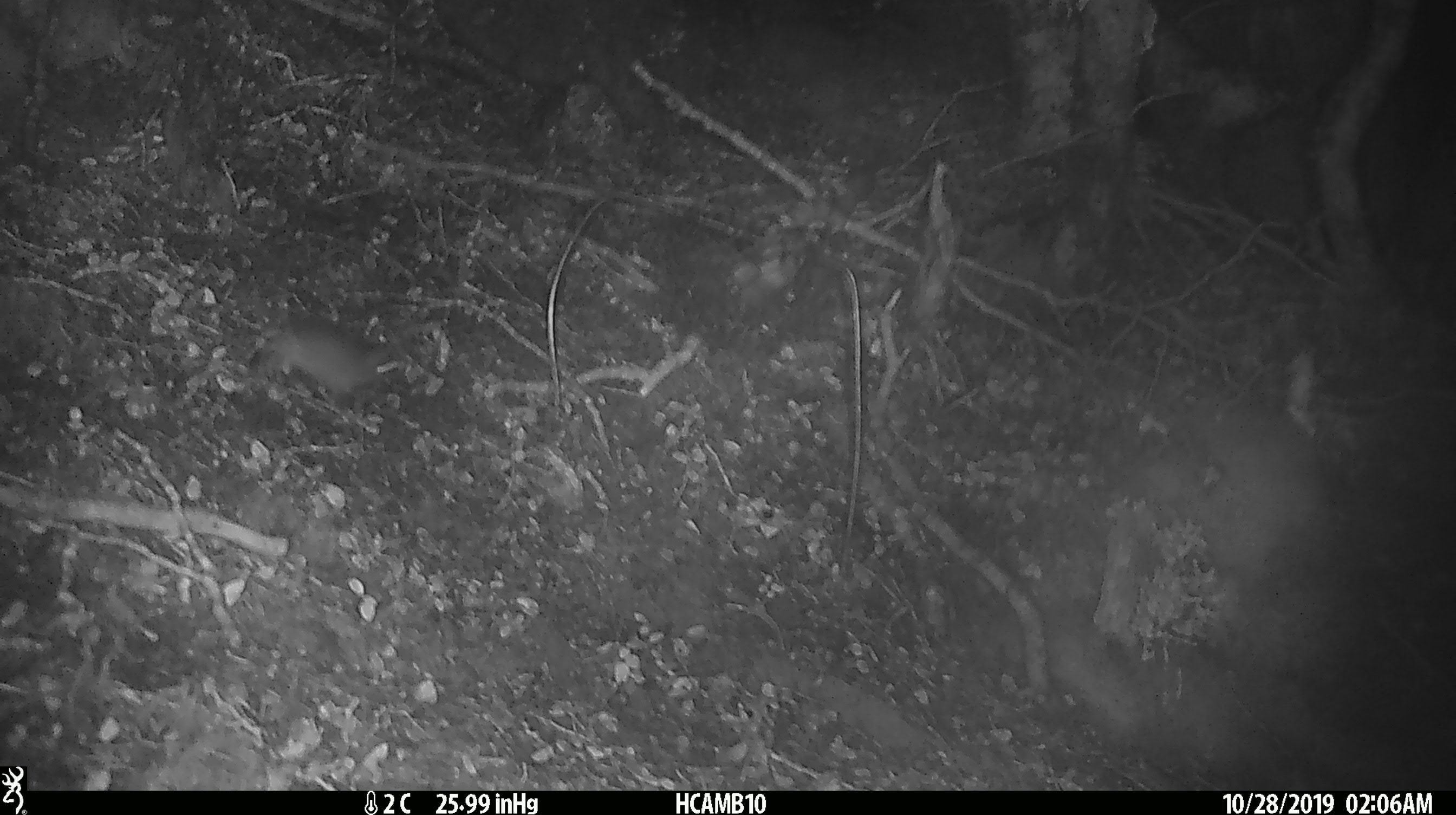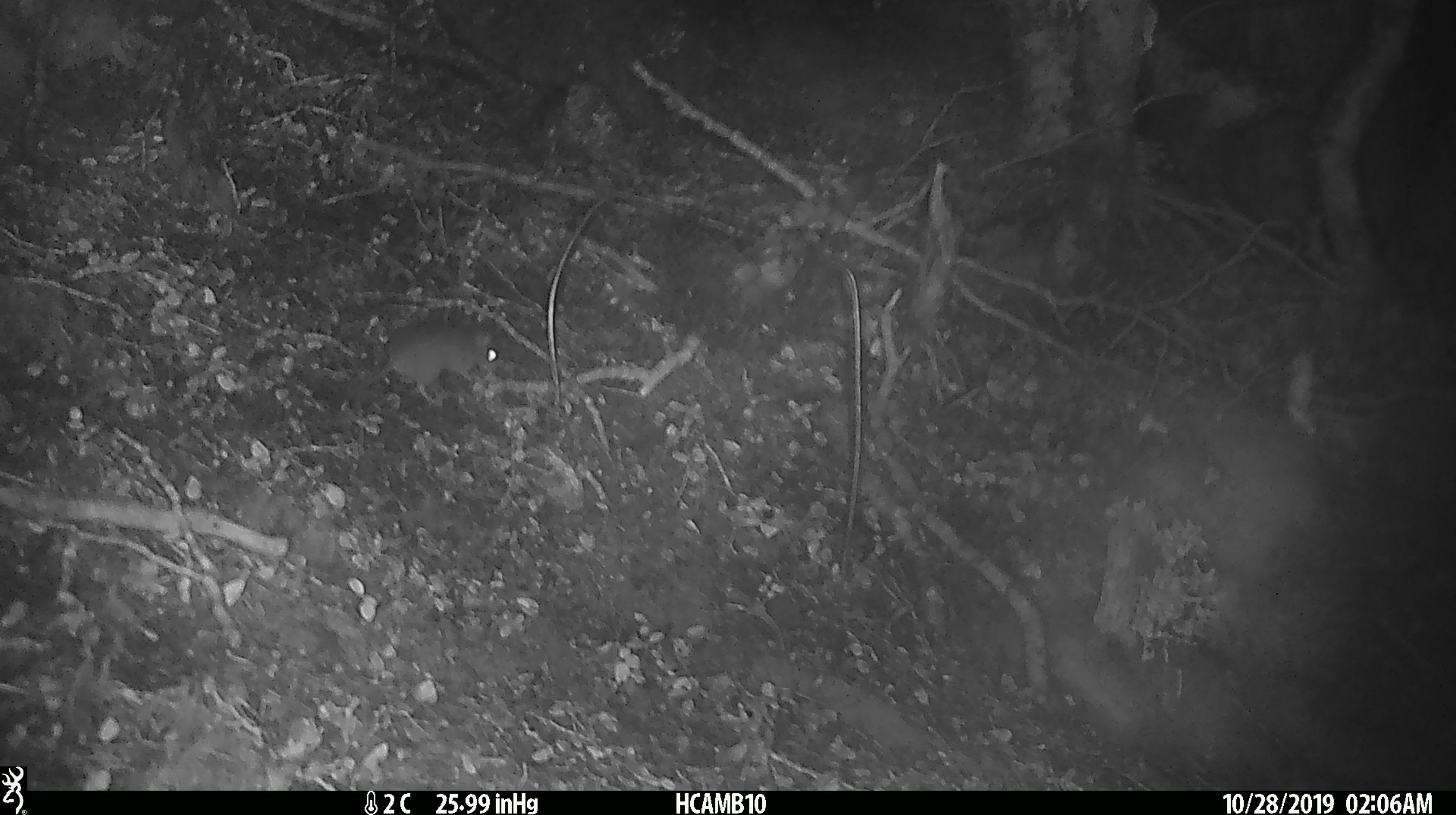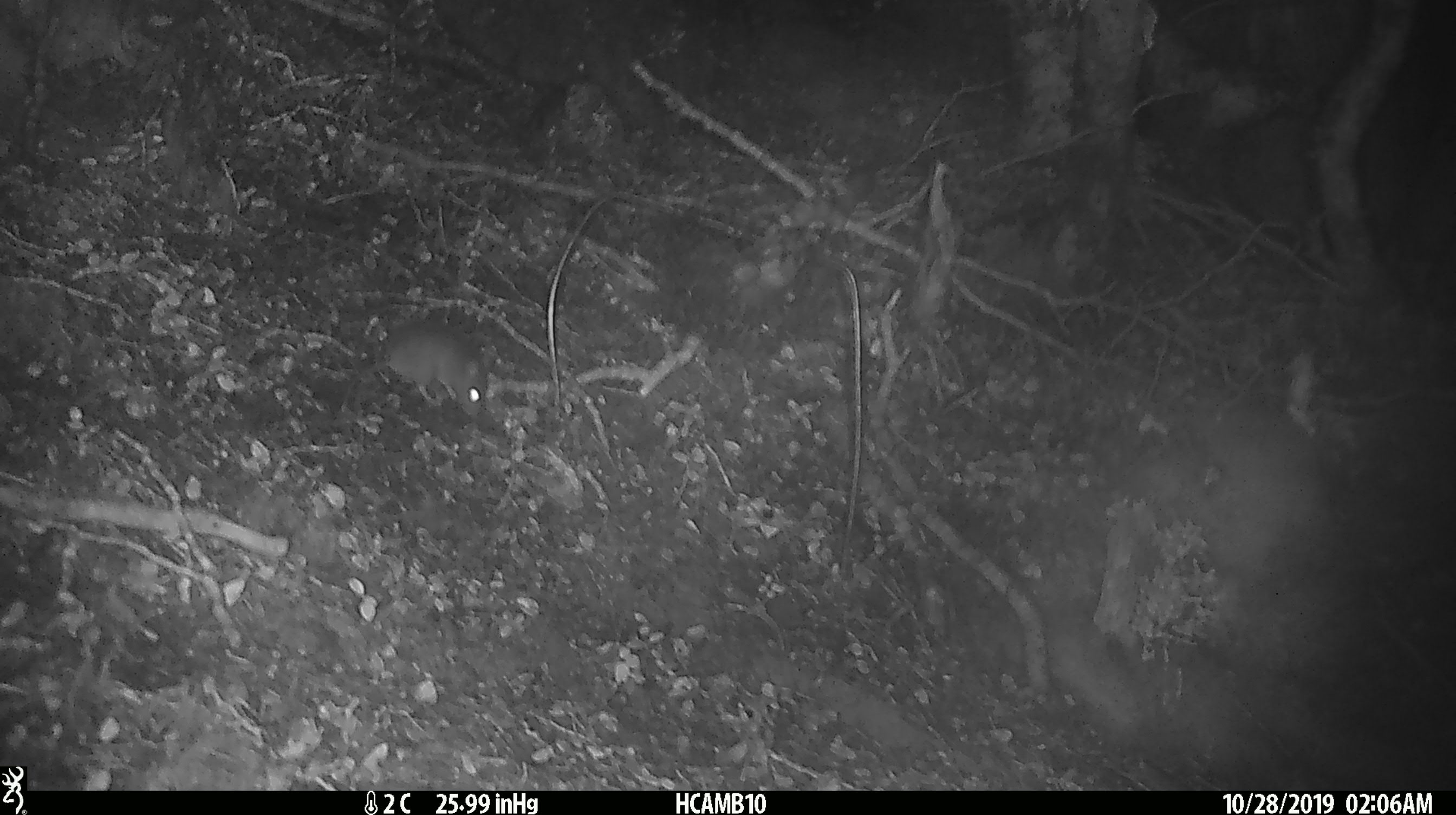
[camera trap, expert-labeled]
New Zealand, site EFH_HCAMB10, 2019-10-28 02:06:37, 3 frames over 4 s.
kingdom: Animalia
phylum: Chordata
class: Mammalia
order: Rodentia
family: Muridae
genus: Mus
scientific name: Mus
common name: mouse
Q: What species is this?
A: Mouse (Mus).